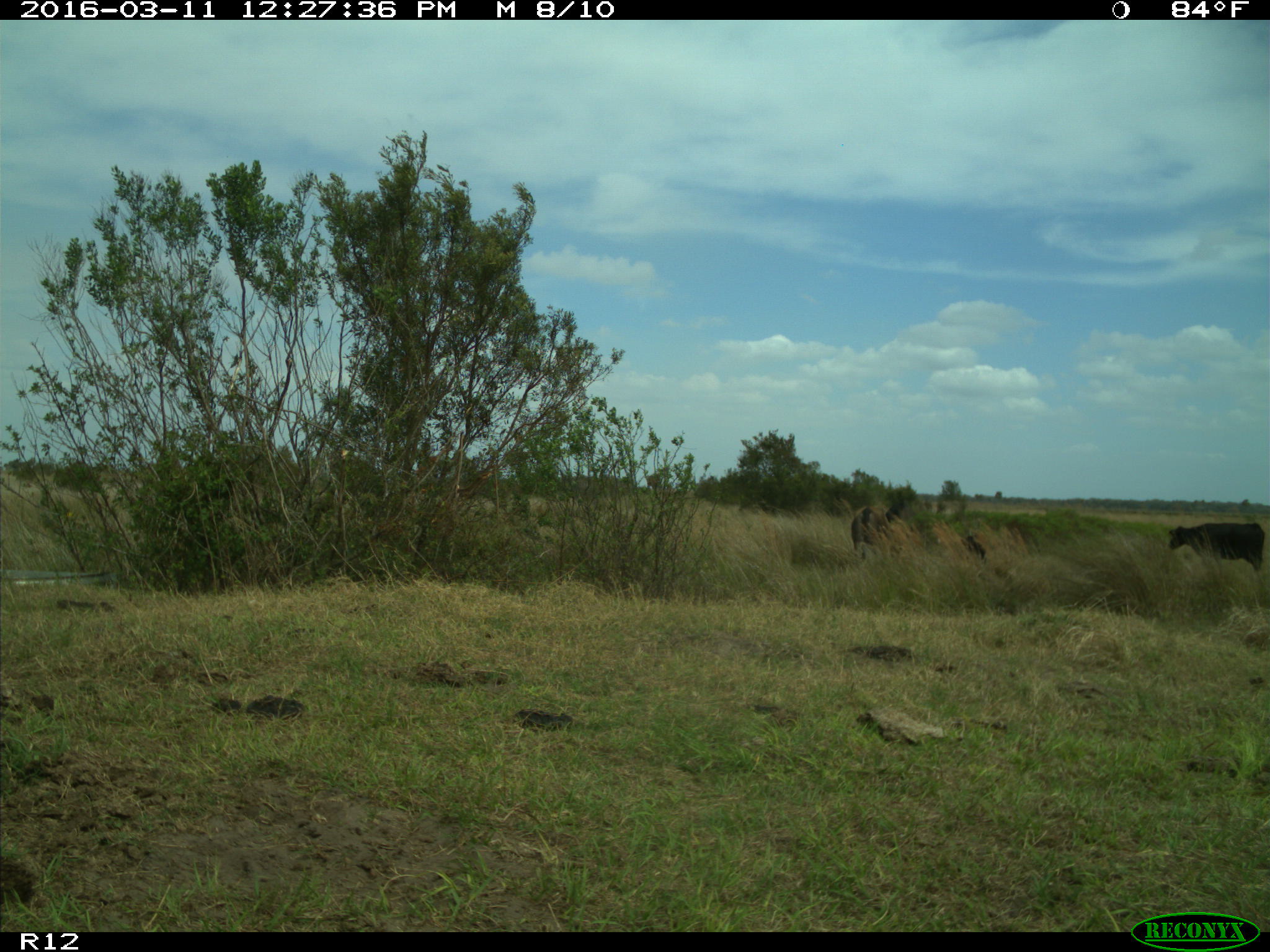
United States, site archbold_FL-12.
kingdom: Animalia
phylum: Chordata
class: Mammalia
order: Artiodactyla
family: Bovidae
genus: Bos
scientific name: Bos taurus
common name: domestic cow